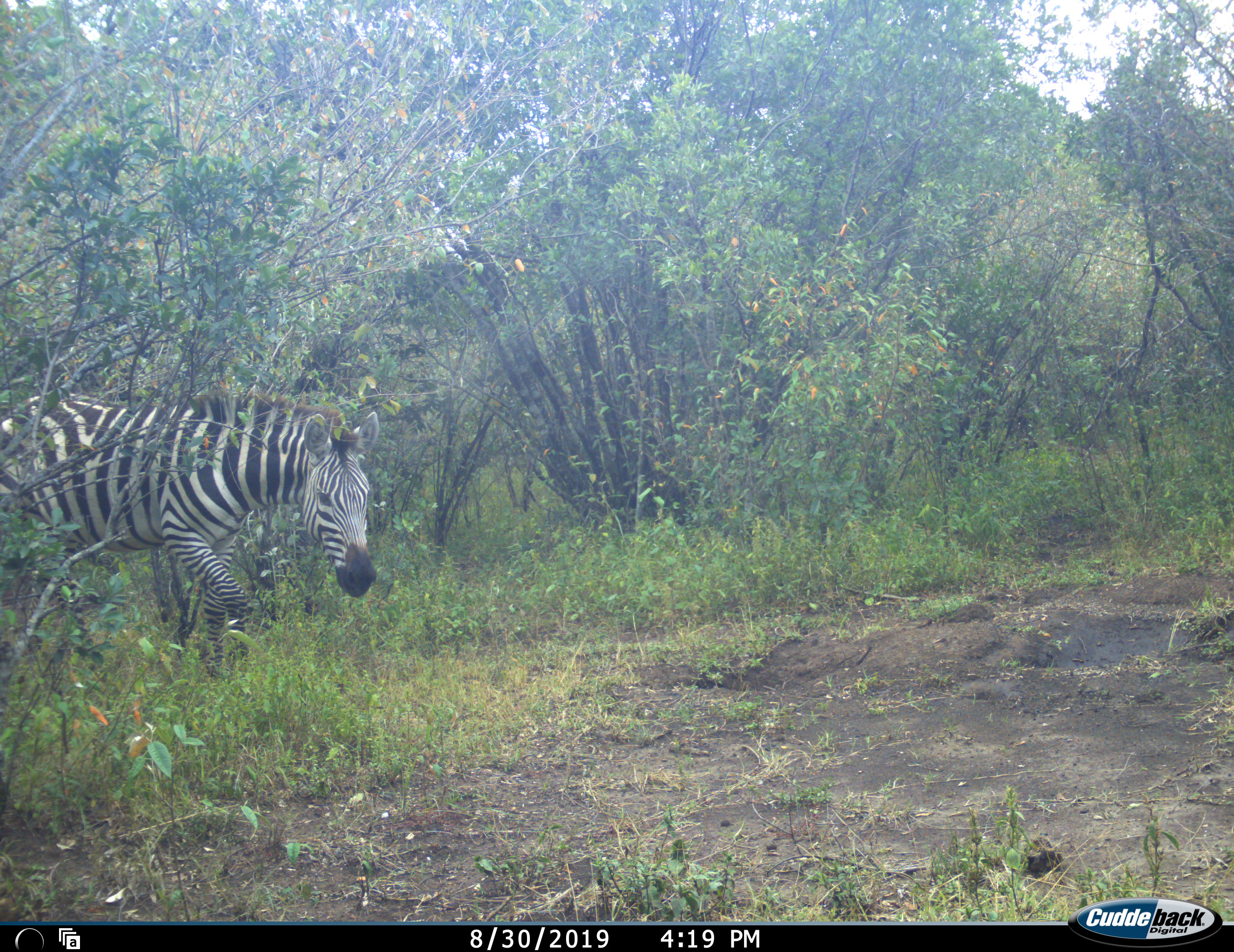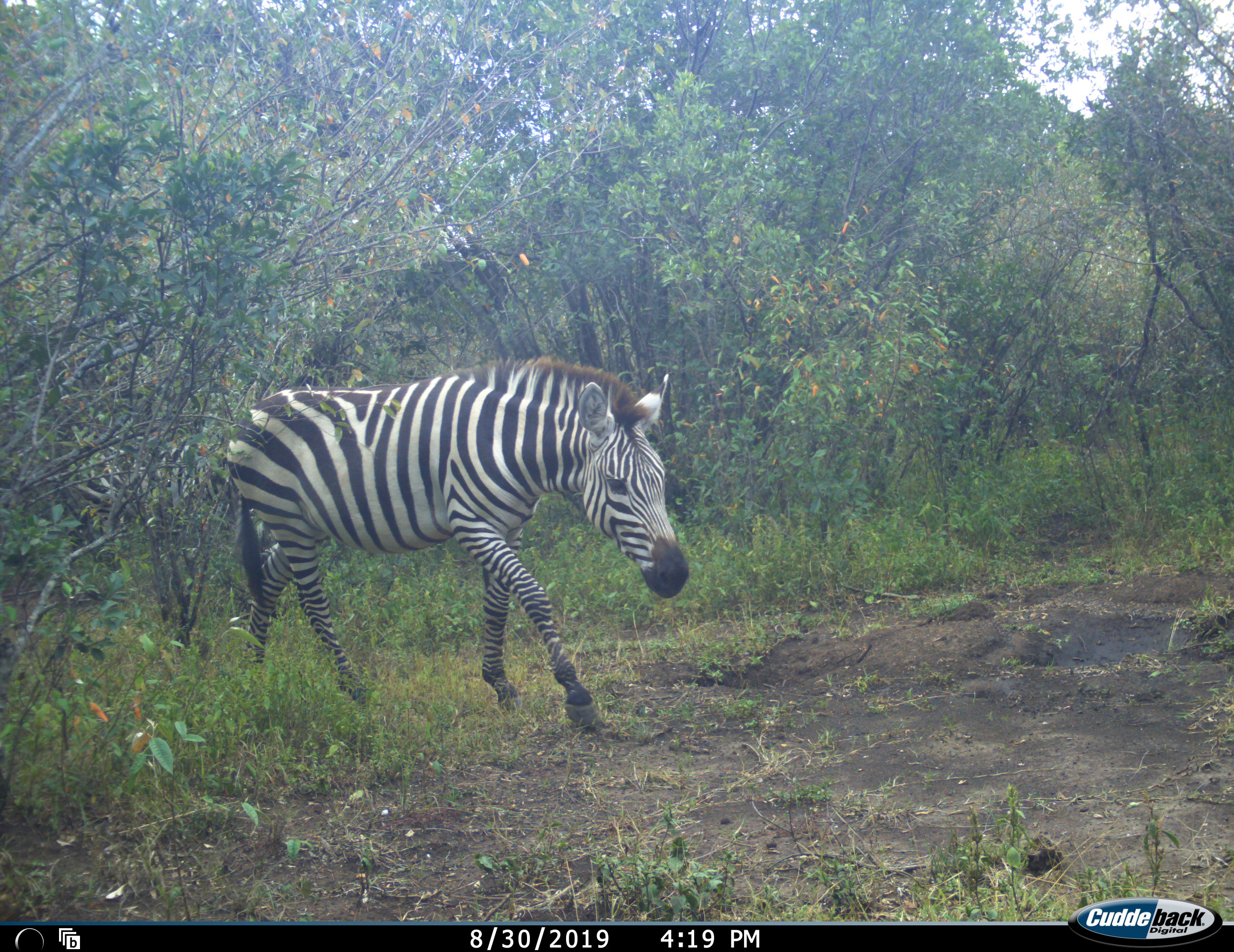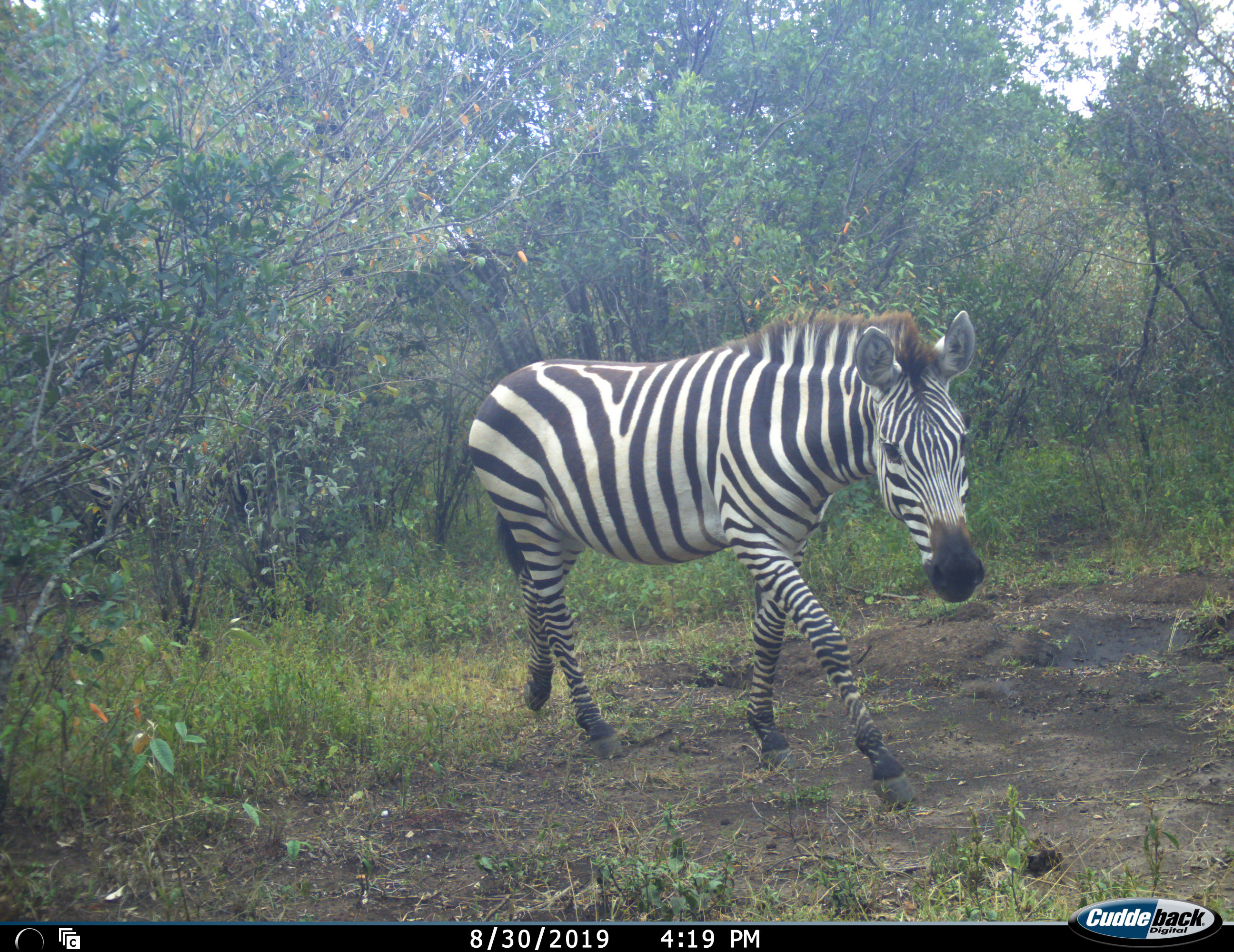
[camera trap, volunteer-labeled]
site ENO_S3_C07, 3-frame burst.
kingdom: Animalia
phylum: Chordata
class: Mammalia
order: Perissodactyla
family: Equidae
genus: Equus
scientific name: Equus quagga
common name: plains zebra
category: zebraplains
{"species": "zebraplains (plains zebra) (Equus quagga)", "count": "1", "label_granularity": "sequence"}